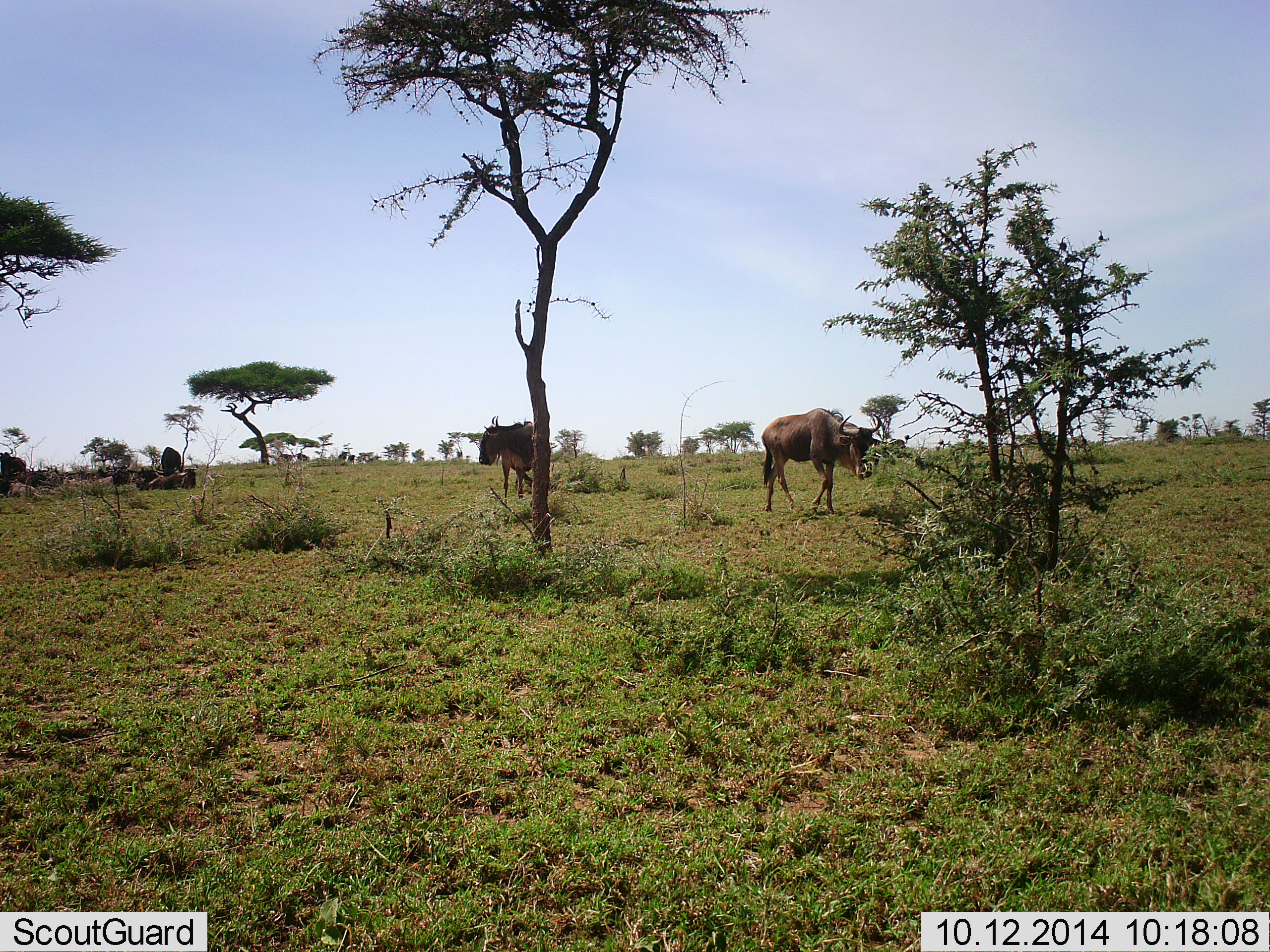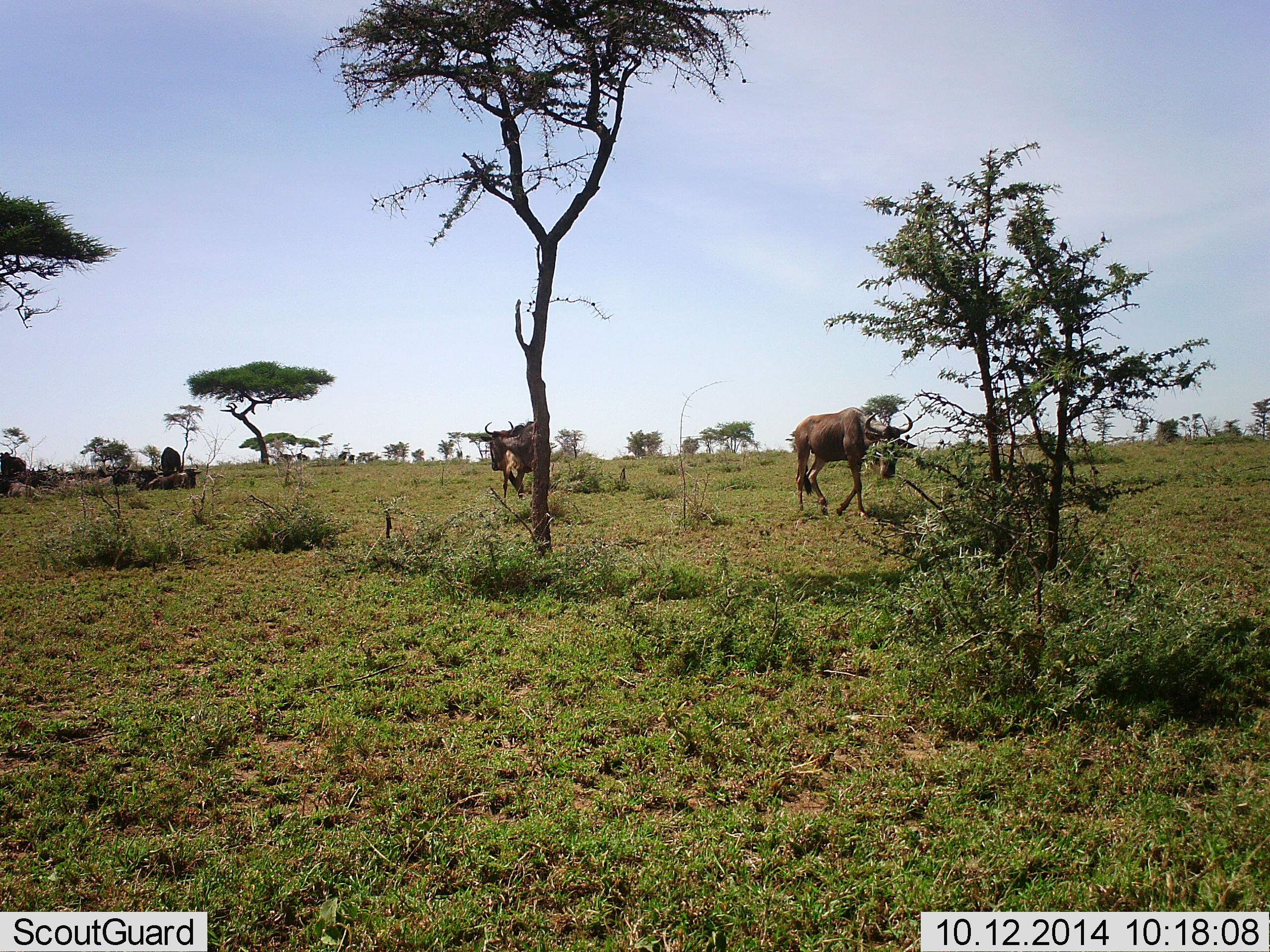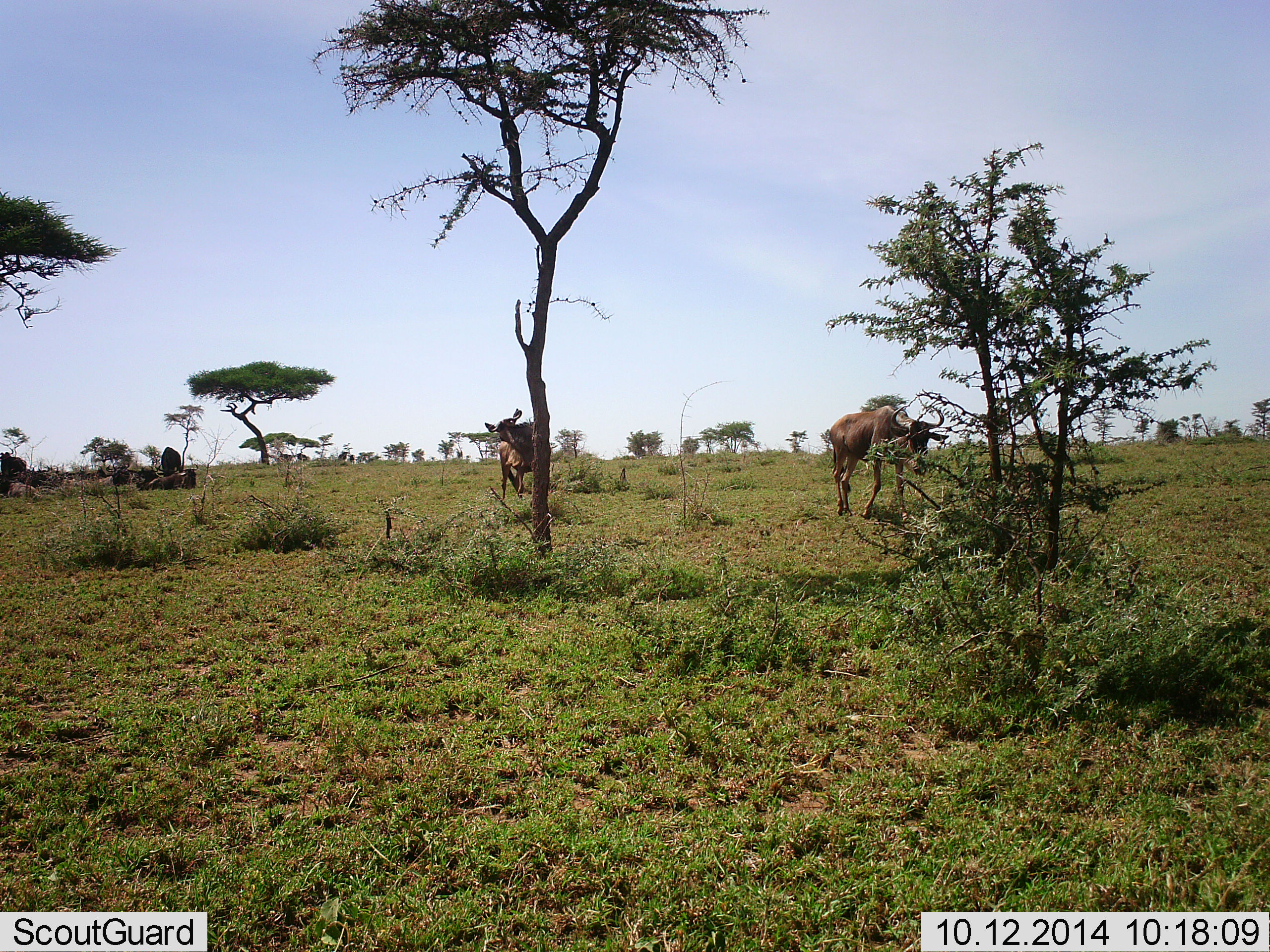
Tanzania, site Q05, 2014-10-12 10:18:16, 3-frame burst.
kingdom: Animalia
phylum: Chordata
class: Mammalia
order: Artiodactyla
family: Bovidae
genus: Connochaetes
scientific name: Connochaetes taurinus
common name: blue wildebeest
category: wildebeest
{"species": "wildebeest (blue wildebeest) (Connochaetes taurinus)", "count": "4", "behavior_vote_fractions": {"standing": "30%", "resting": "70%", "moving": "100%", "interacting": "0%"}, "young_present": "0%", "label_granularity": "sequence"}